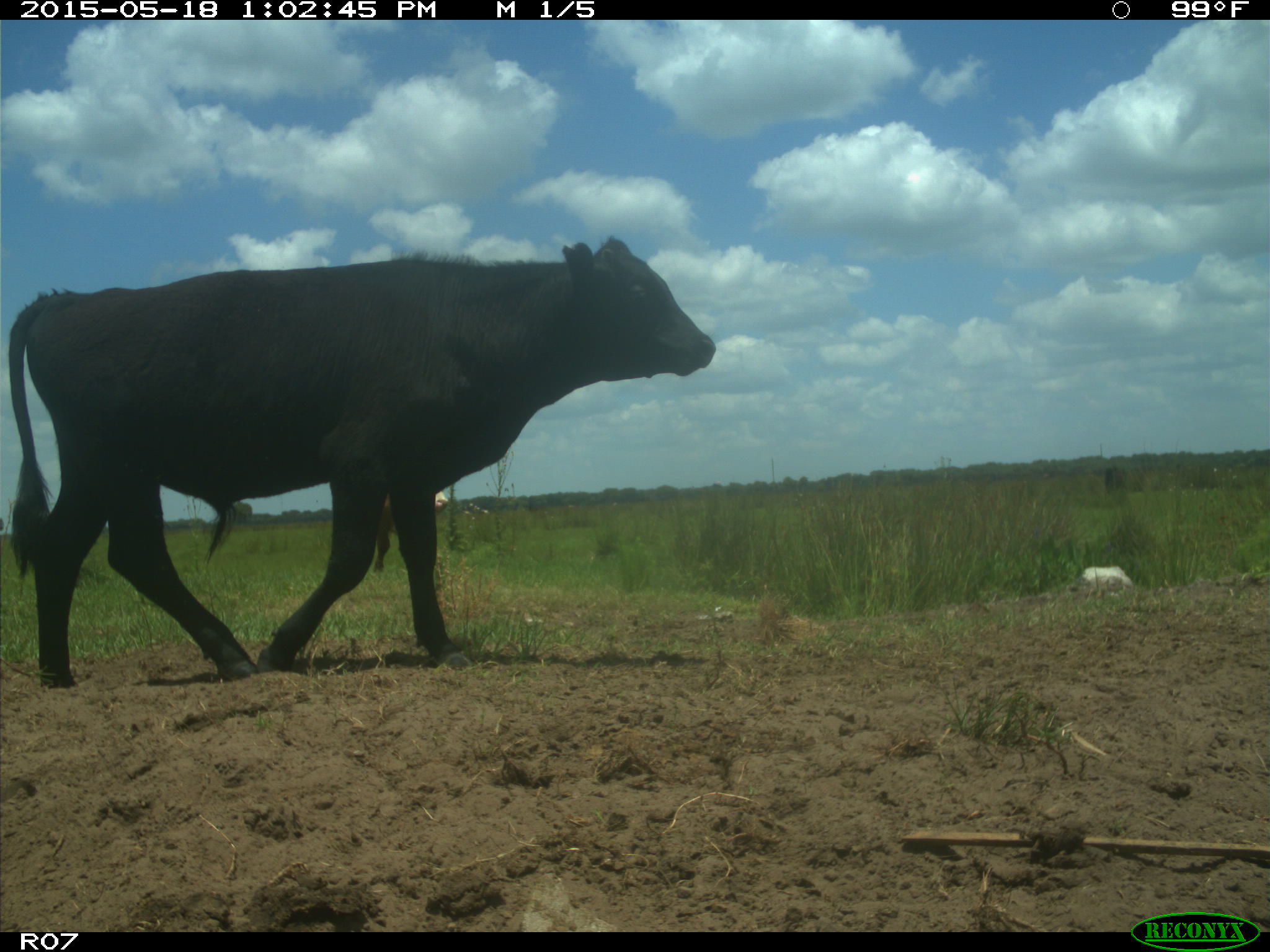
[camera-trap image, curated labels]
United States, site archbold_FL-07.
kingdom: Animalia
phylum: Chordata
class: Mammalia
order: Artiodactyla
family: Bovidae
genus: Bos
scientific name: Bos taurus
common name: domestic cow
Bos taurus (domestic cow).